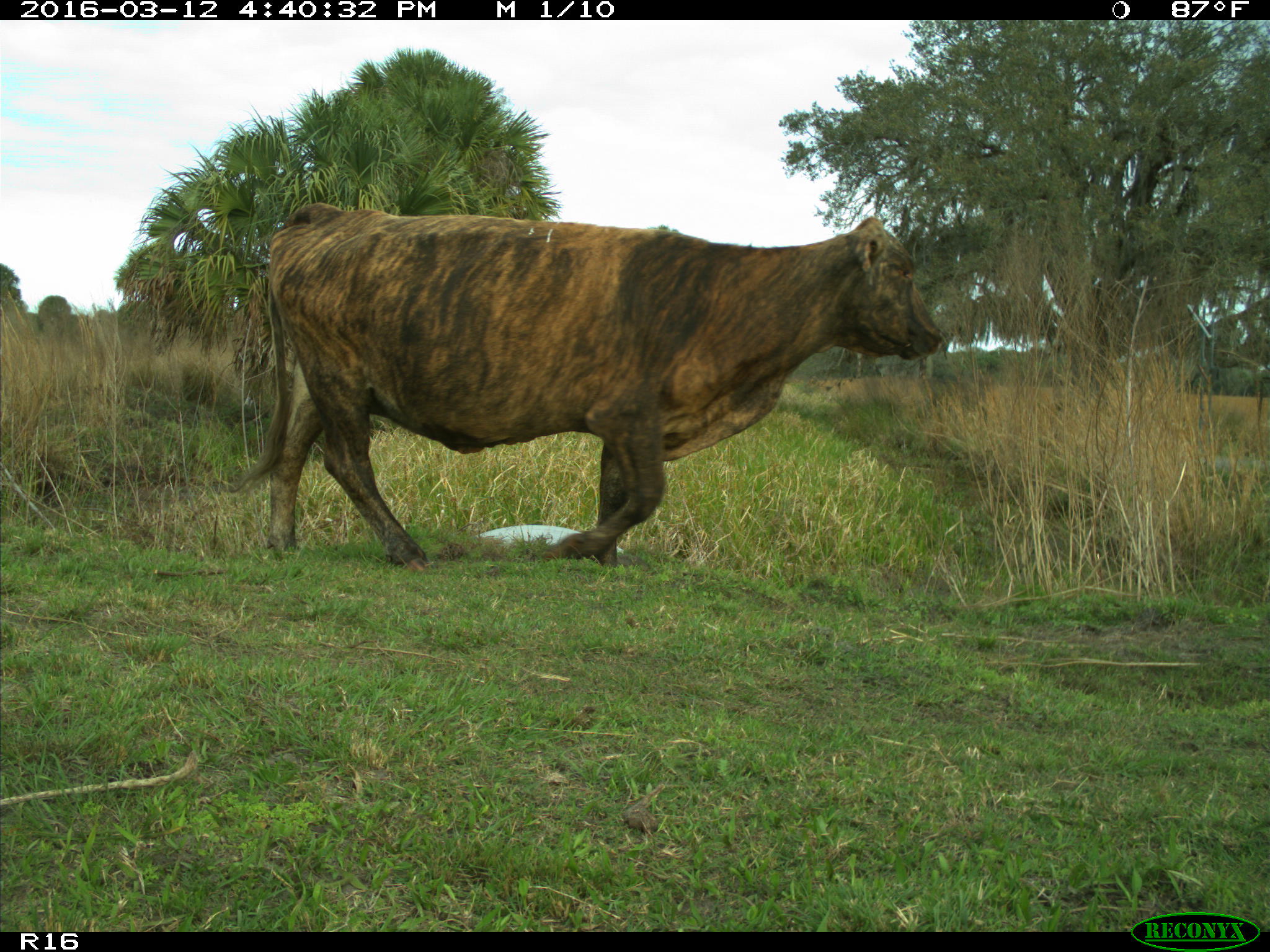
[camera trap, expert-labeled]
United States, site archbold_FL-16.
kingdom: Animalia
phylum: Chordata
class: Mammalia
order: Artiodactyla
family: Bovidae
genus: Bos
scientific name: Bos taurus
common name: domestic cow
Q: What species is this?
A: Bos taurus (domestic cow).